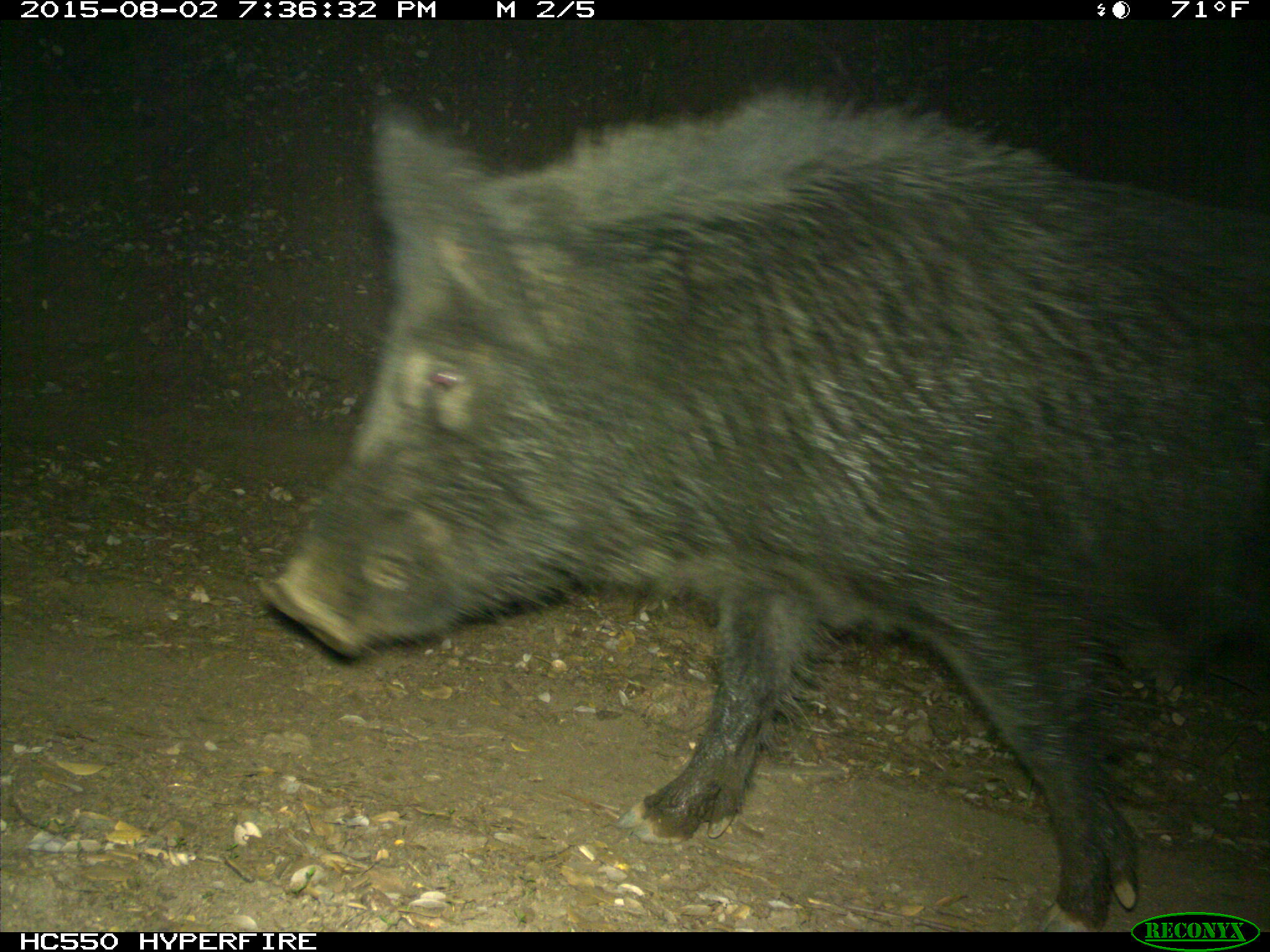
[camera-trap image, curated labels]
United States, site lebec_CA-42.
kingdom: Animalia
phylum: Chordata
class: Mammalia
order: Artiodactyla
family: Suidae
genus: Sus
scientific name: Sus scrofa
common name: wild boar